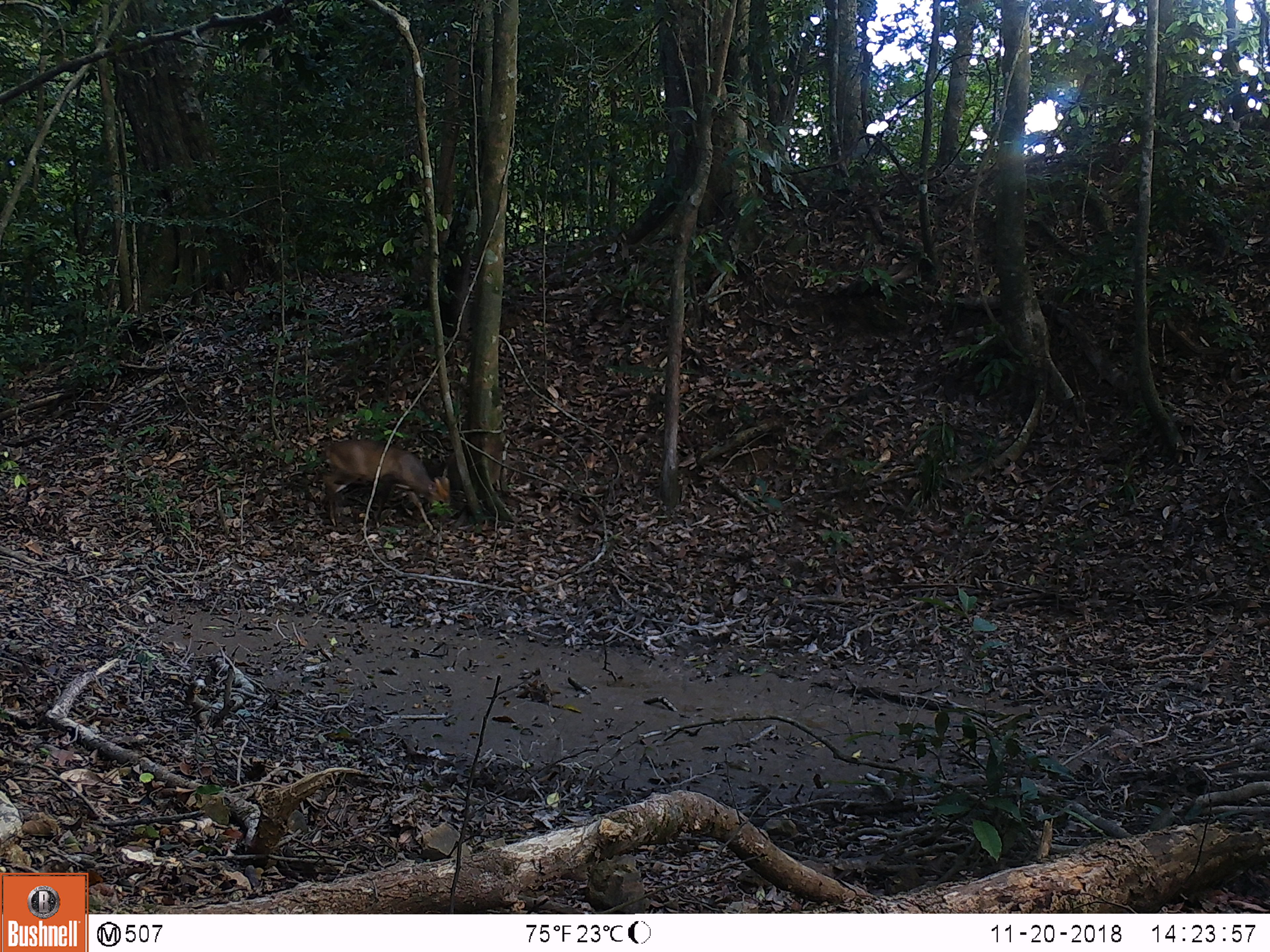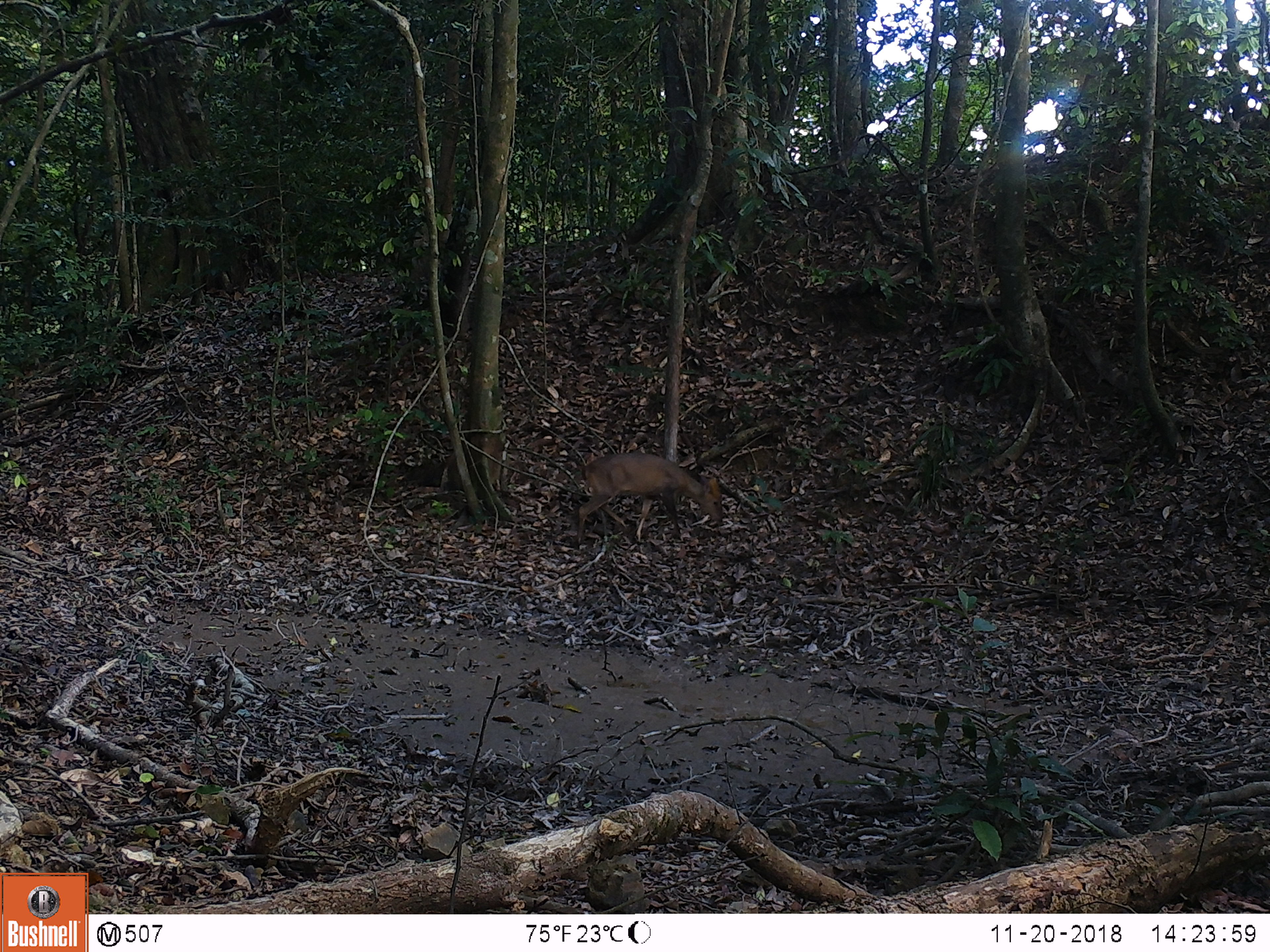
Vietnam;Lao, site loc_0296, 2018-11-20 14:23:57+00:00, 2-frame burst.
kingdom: Animalia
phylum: Chordata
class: Mammalia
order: Artiodactyla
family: Cervidae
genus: Muntiacus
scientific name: Muntiacus vuquangensis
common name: large-antlered muntjac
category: large antlered muntjac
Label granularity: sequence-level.